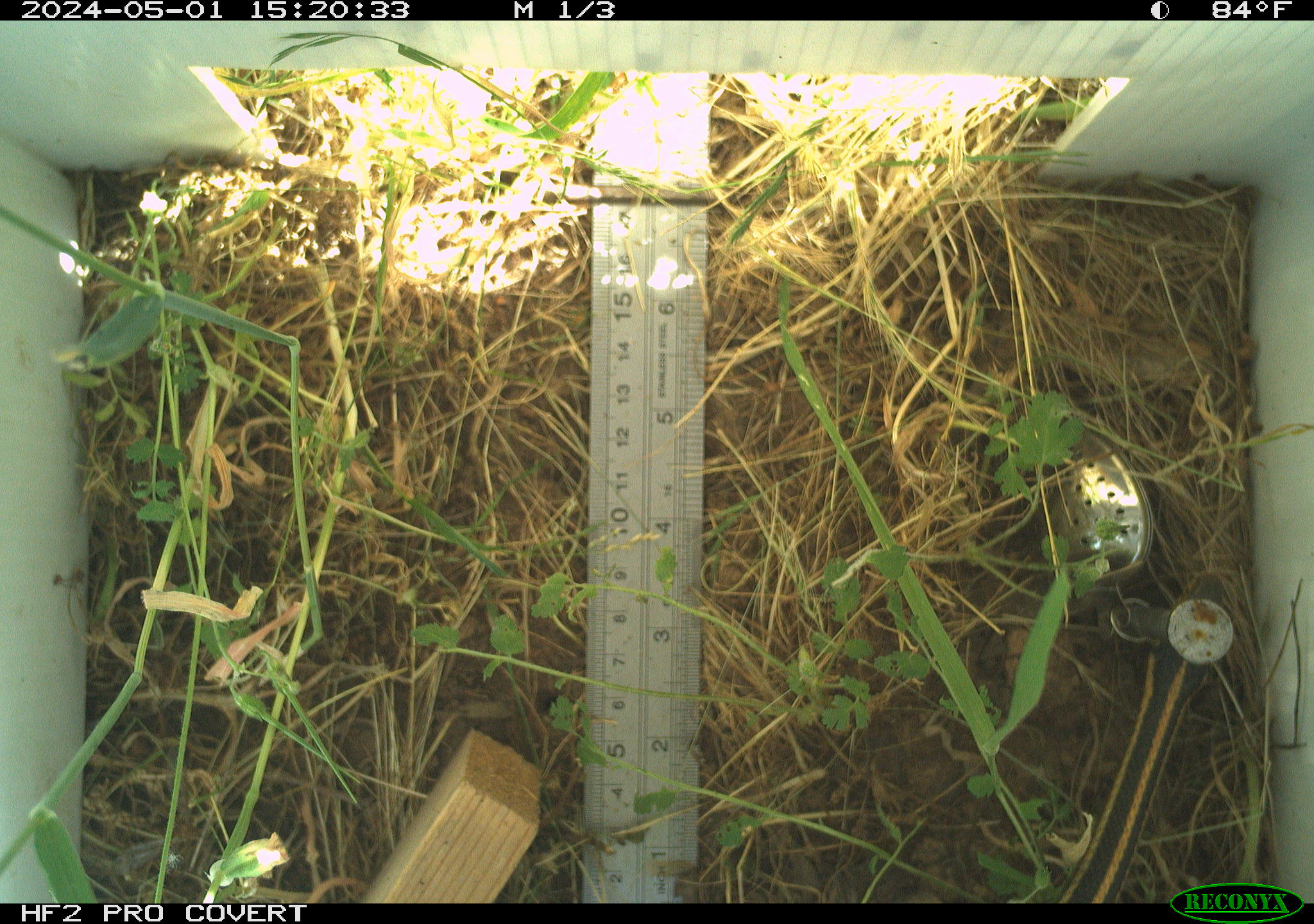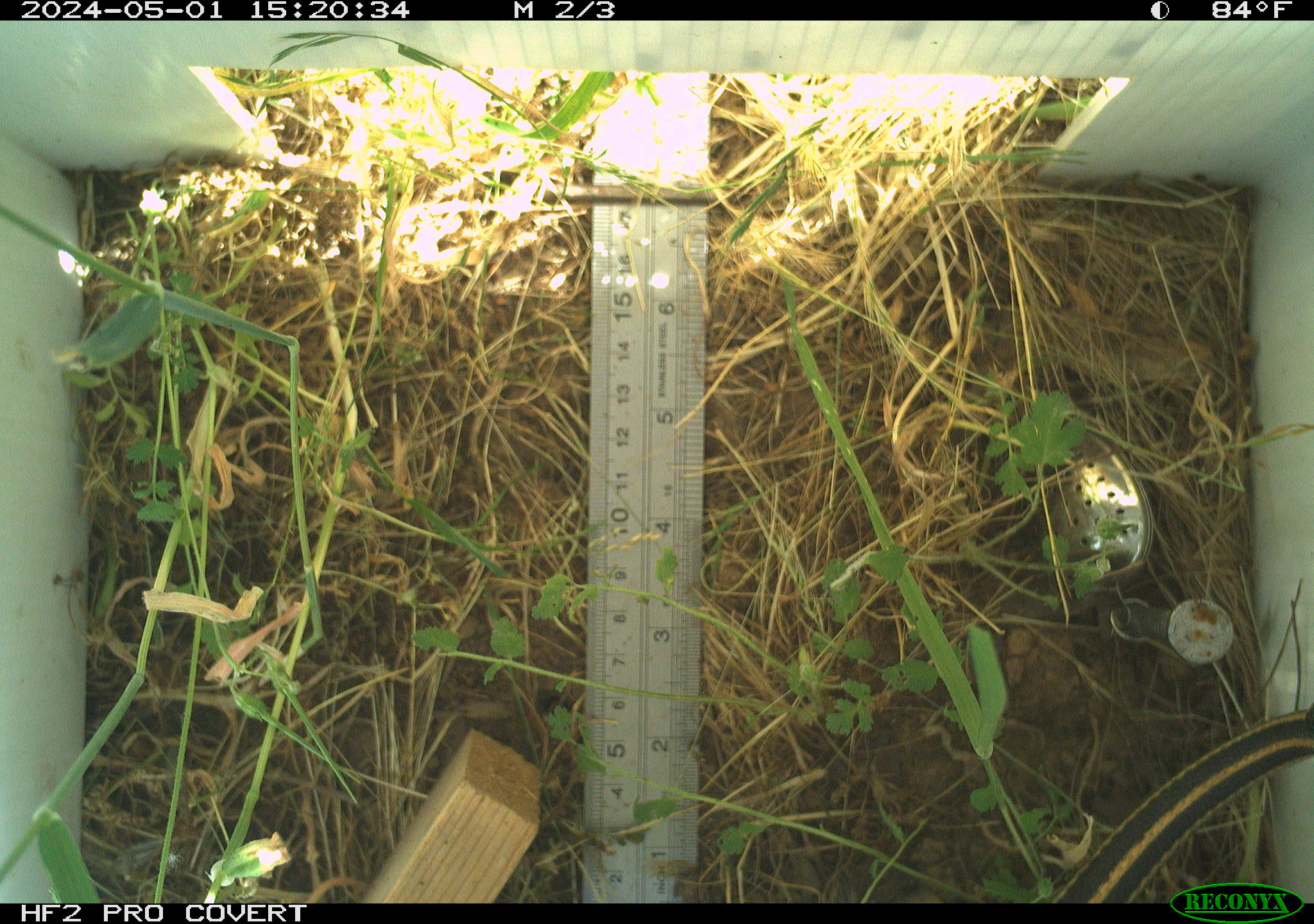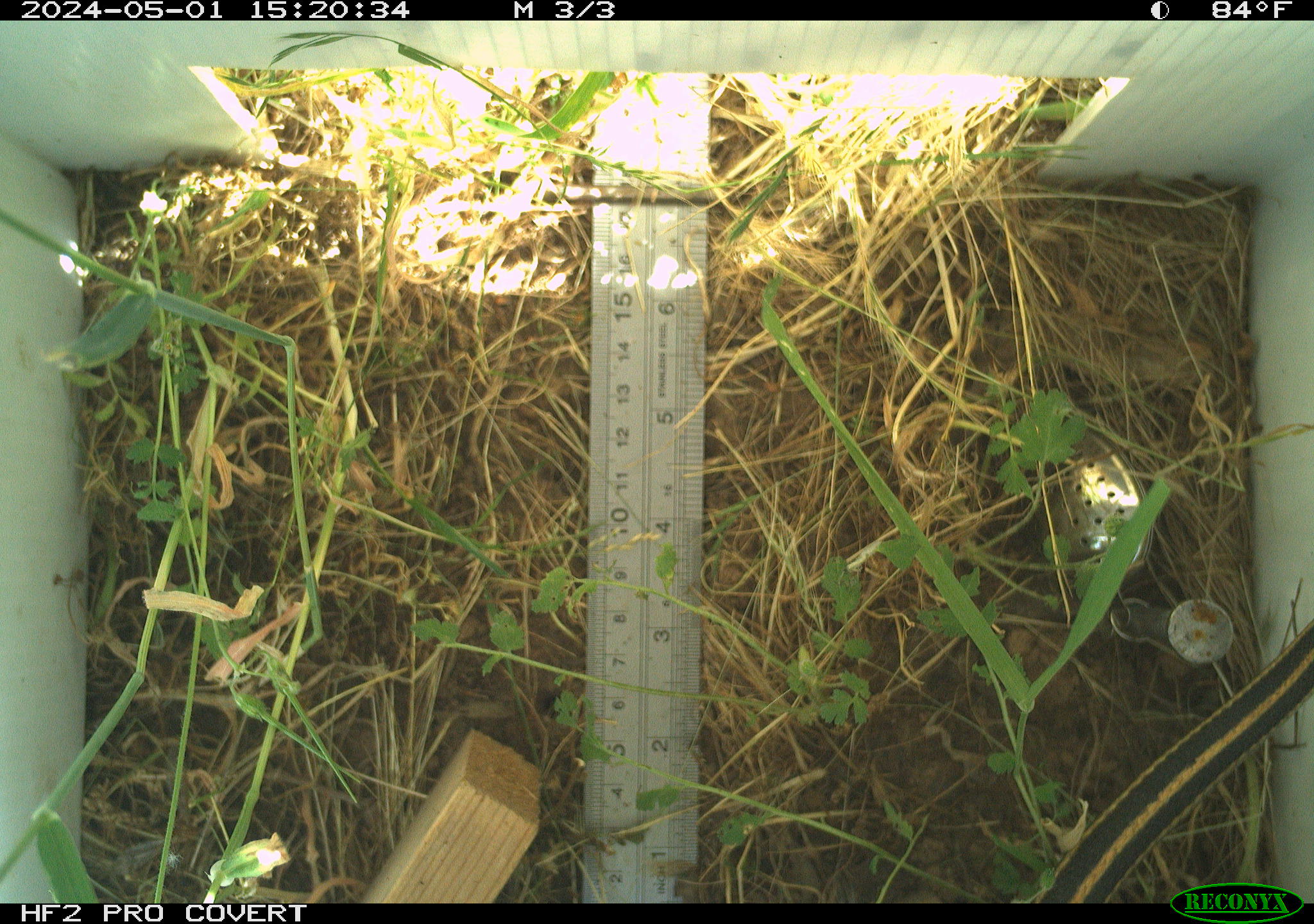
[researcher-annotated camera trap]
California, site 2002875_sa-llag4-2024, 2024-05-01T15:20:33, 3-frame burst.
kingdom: Animalia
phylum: Chordata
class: Reptilia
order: Squamata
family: Colubridae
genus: Thamnophis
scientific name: Thamnophis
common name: american gartersnakes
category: thamnophis species